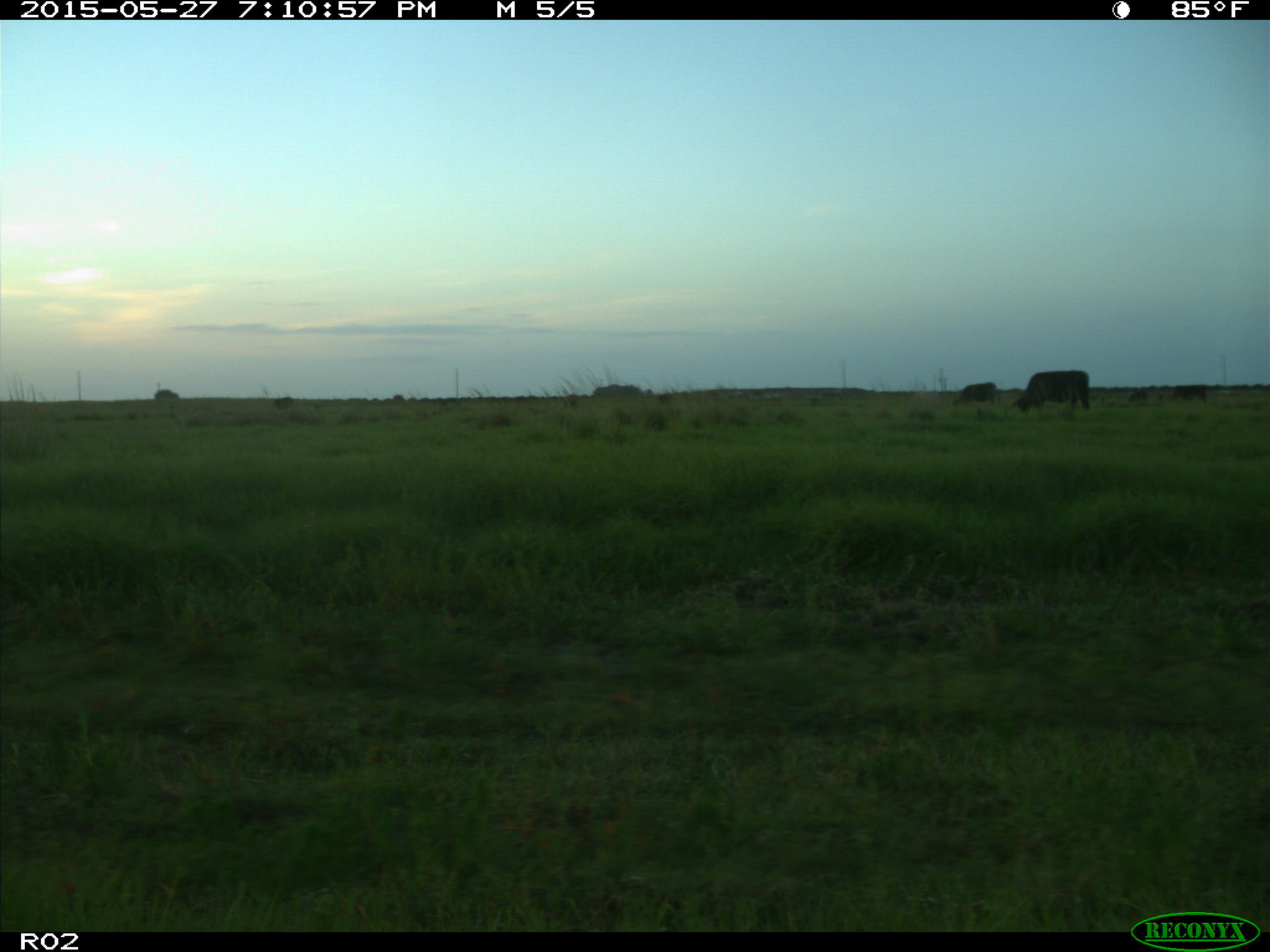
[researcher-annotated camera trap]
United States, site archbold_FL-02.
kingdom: Animalia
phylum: Chordata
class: Mammalia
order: Artiodactyla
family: Bovidae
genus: Bos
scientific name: Bos taurus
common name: domestic cow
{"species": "Bos taurus (domestic cow)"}